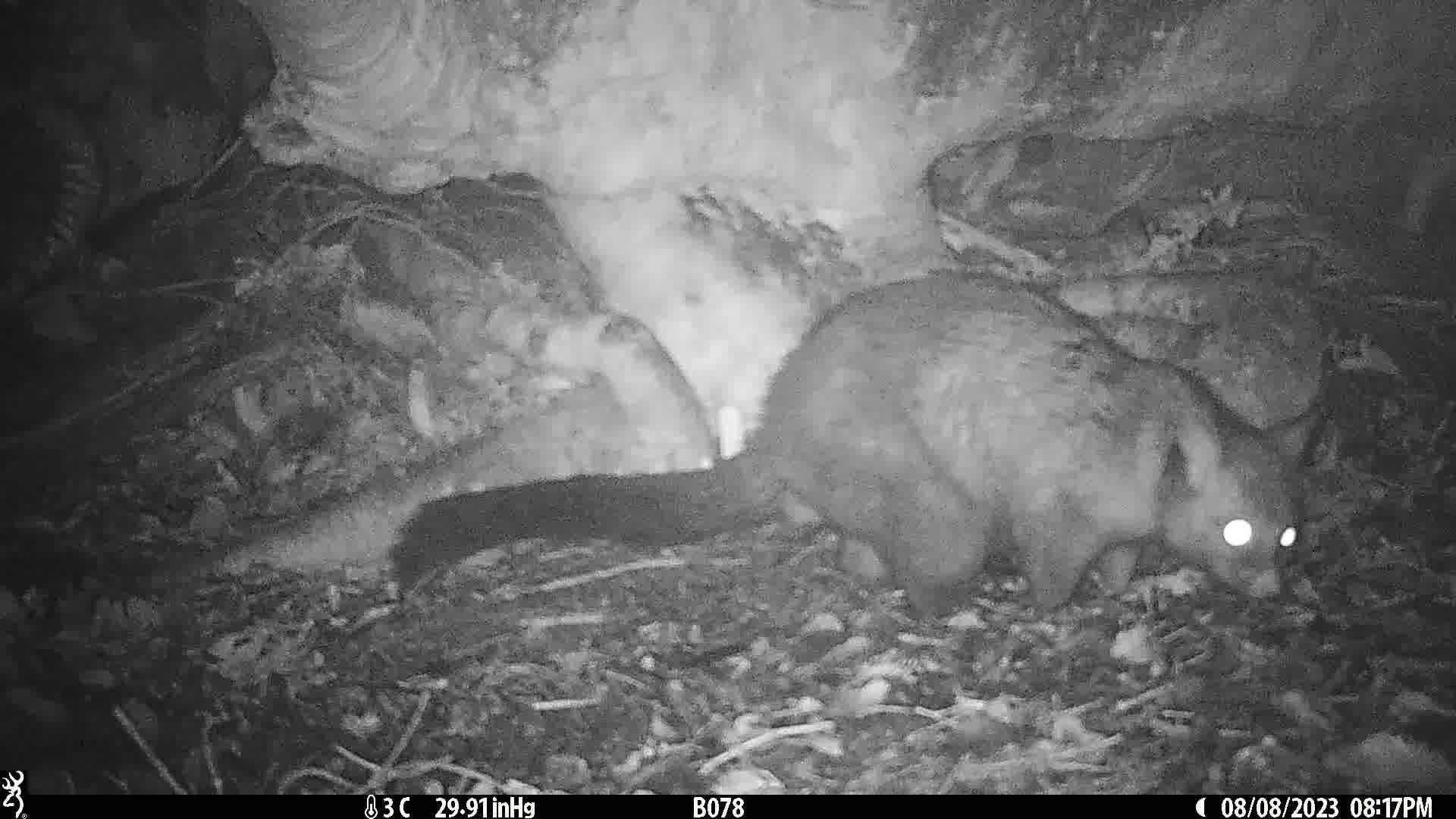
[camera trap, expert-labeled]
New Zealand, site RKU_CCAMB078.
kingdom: Animalia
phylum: Chordata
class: Mammalia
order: Diprotodontia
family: Phalangeridae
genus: Trichosurus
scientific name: Trichosurus vulpecula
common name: common brushtail possum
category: possum